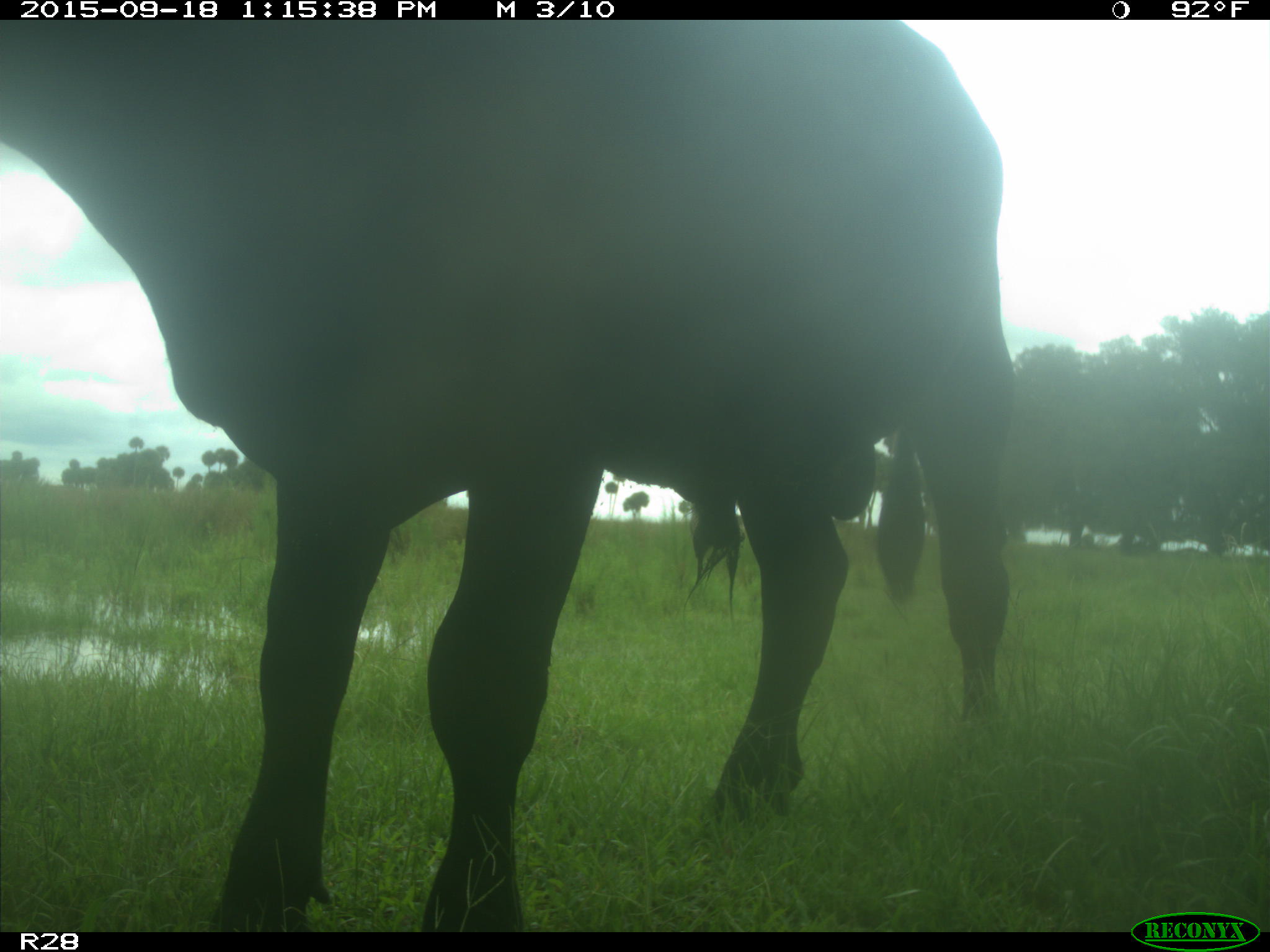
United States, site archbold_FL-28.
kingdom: Animalia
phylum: Chordata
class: Mammalia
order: Artiodactyla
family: Bovidae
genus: Bos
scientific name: Bos taurus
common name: domestic cow